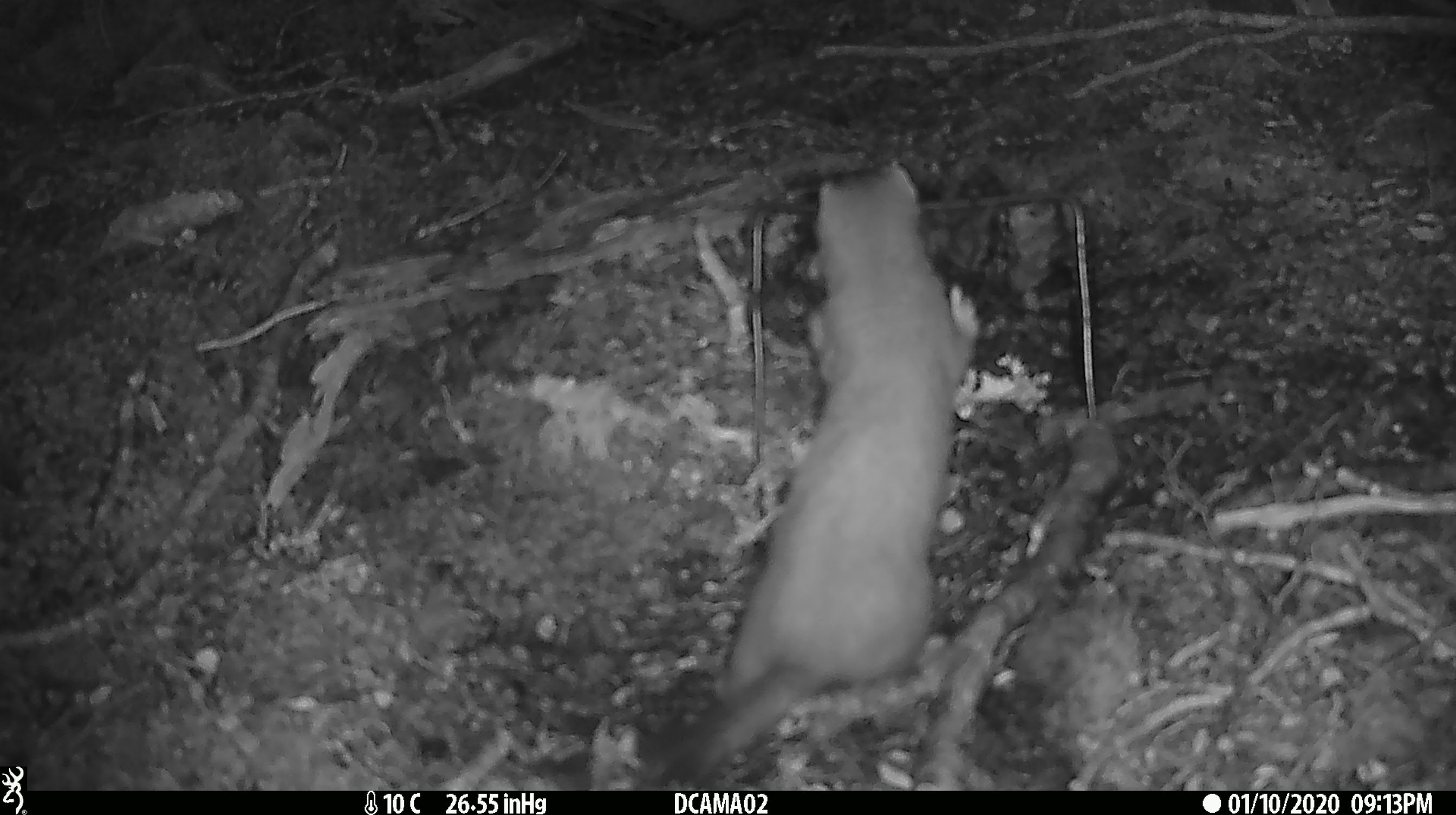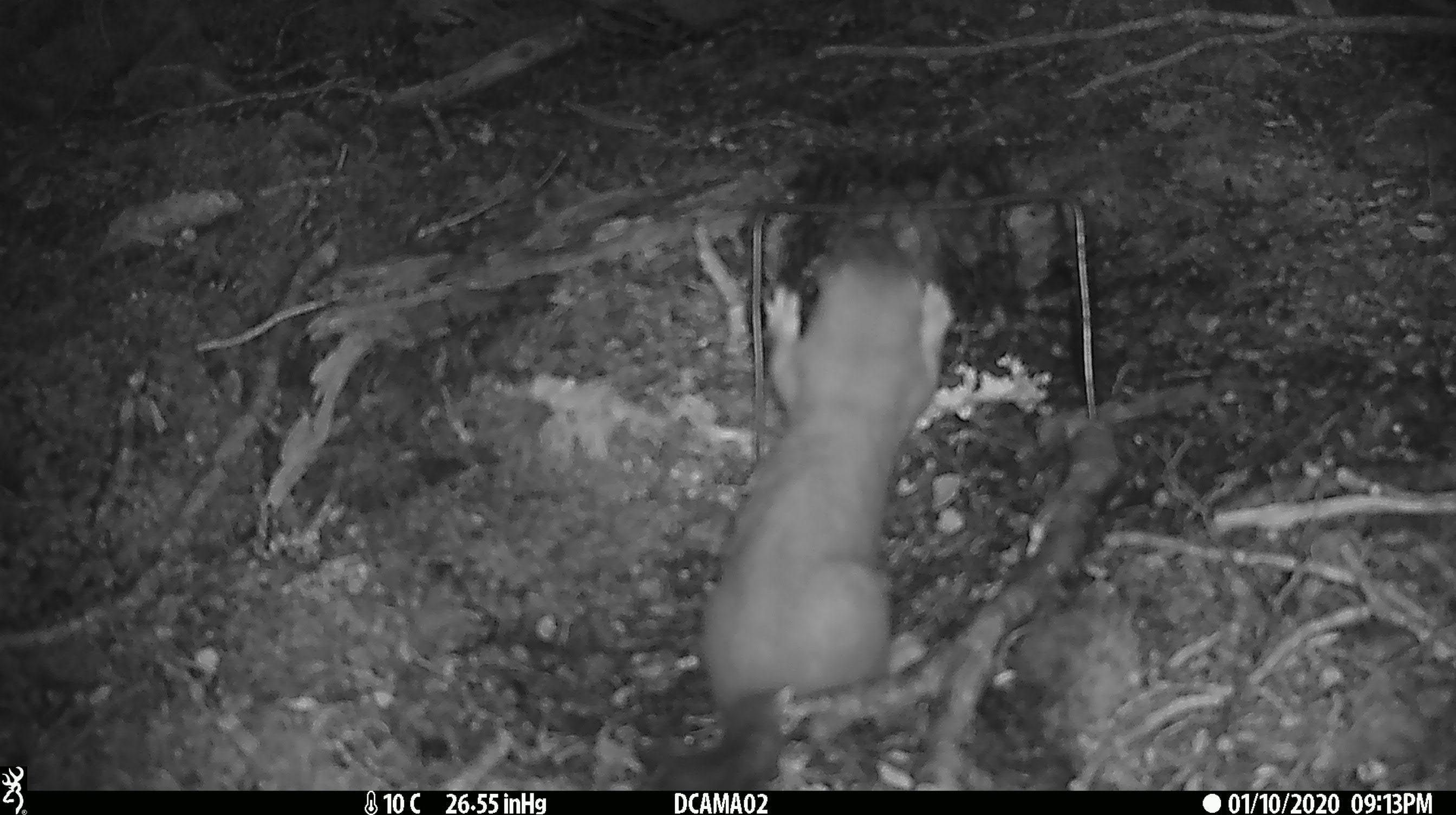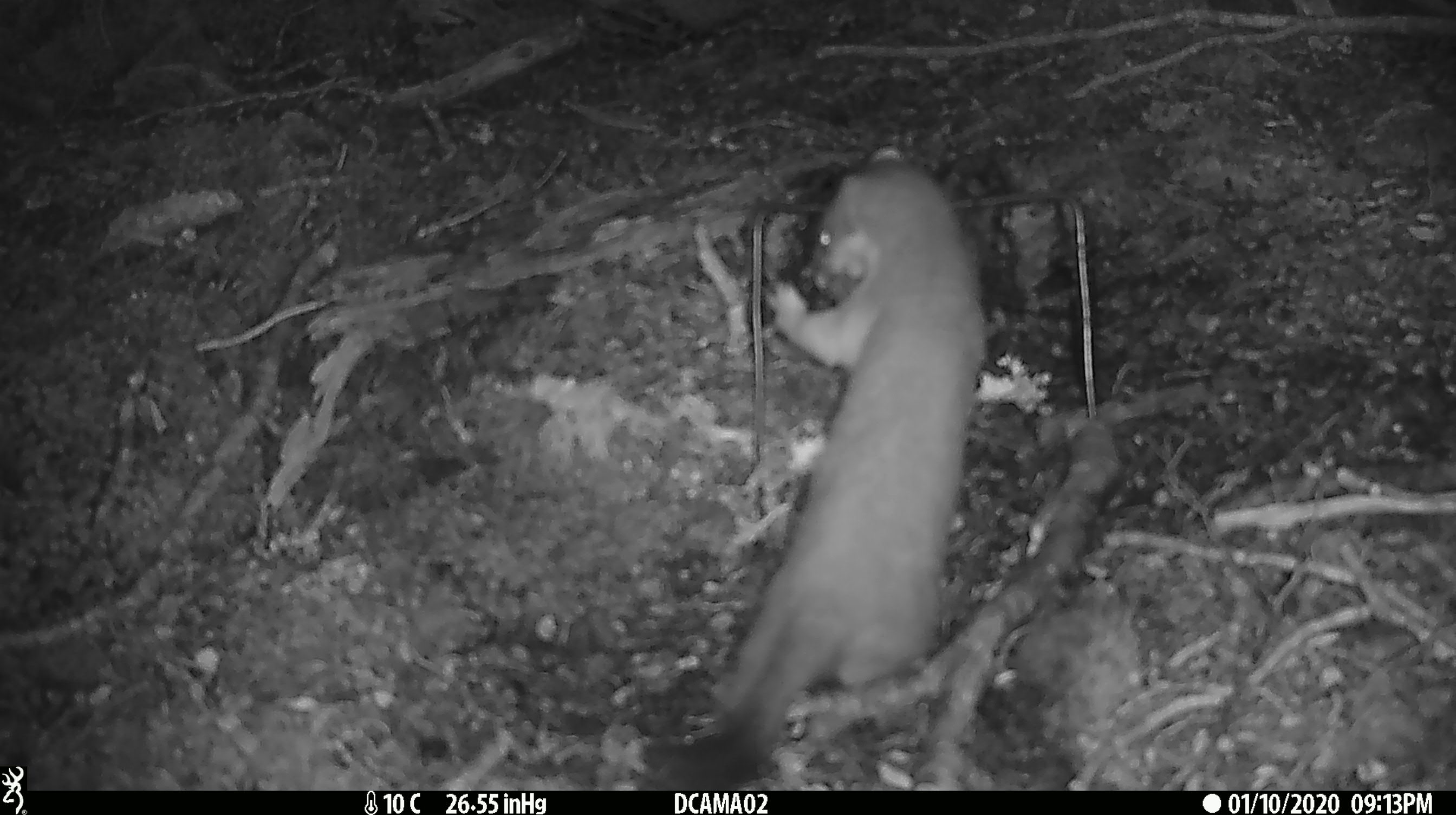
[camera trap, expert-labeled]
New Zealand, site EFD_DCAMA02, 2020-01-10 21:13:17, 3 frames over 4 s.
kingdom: Animalia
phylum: Chordata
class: Mammalia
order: Carnivora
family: Mustelidae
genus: Mustela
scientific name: Mustela erminea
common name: stoat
Stoat (Mustela erminea).